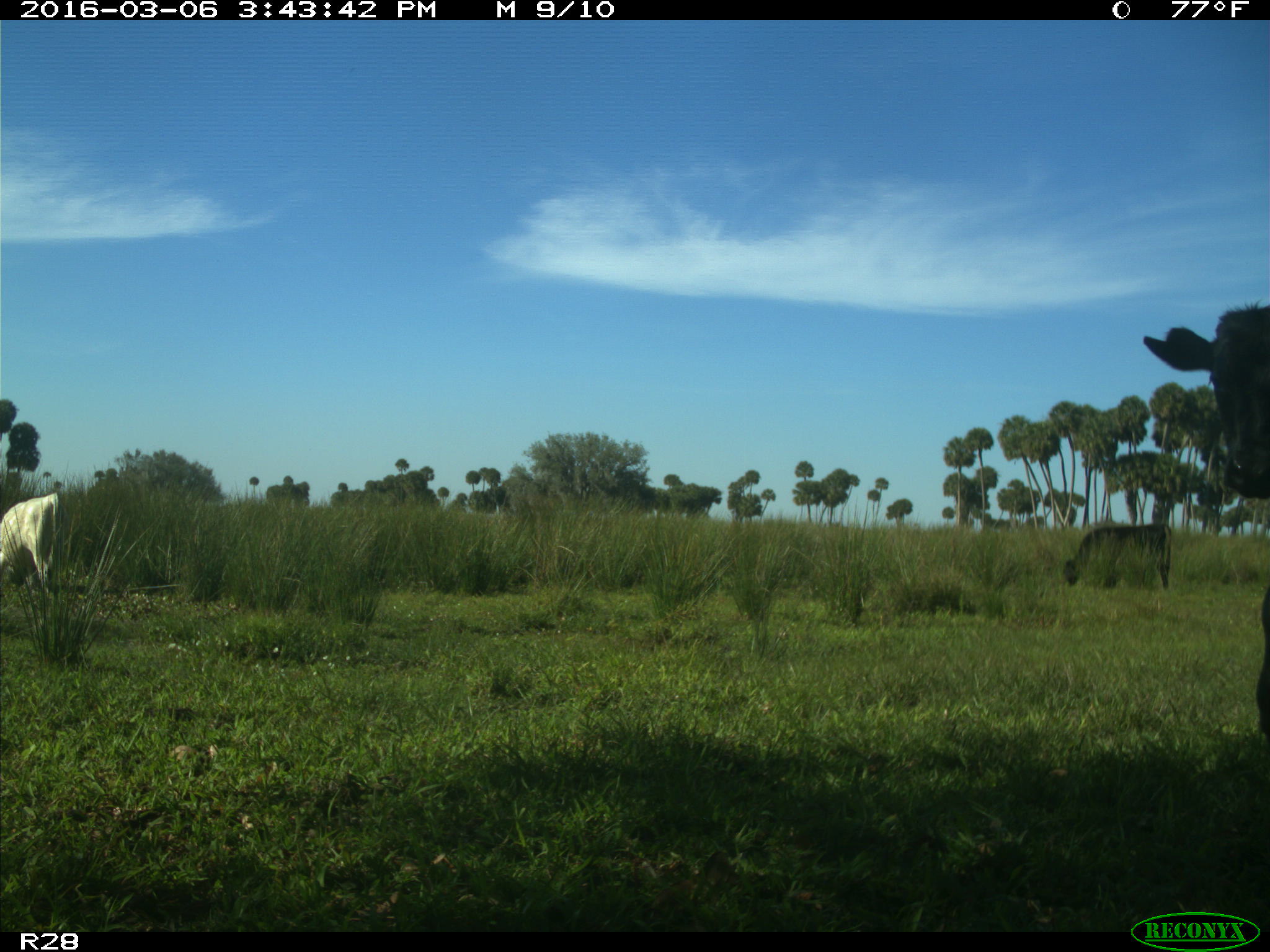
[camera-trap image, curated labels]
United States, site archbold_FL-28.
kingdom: Animalia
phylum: Chordata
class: Mammalia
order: Artiodactyla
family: Bovidae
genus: Bos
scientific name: Bos taurus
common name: domestic cow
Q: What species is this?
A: Bos taurus (domestic cow).